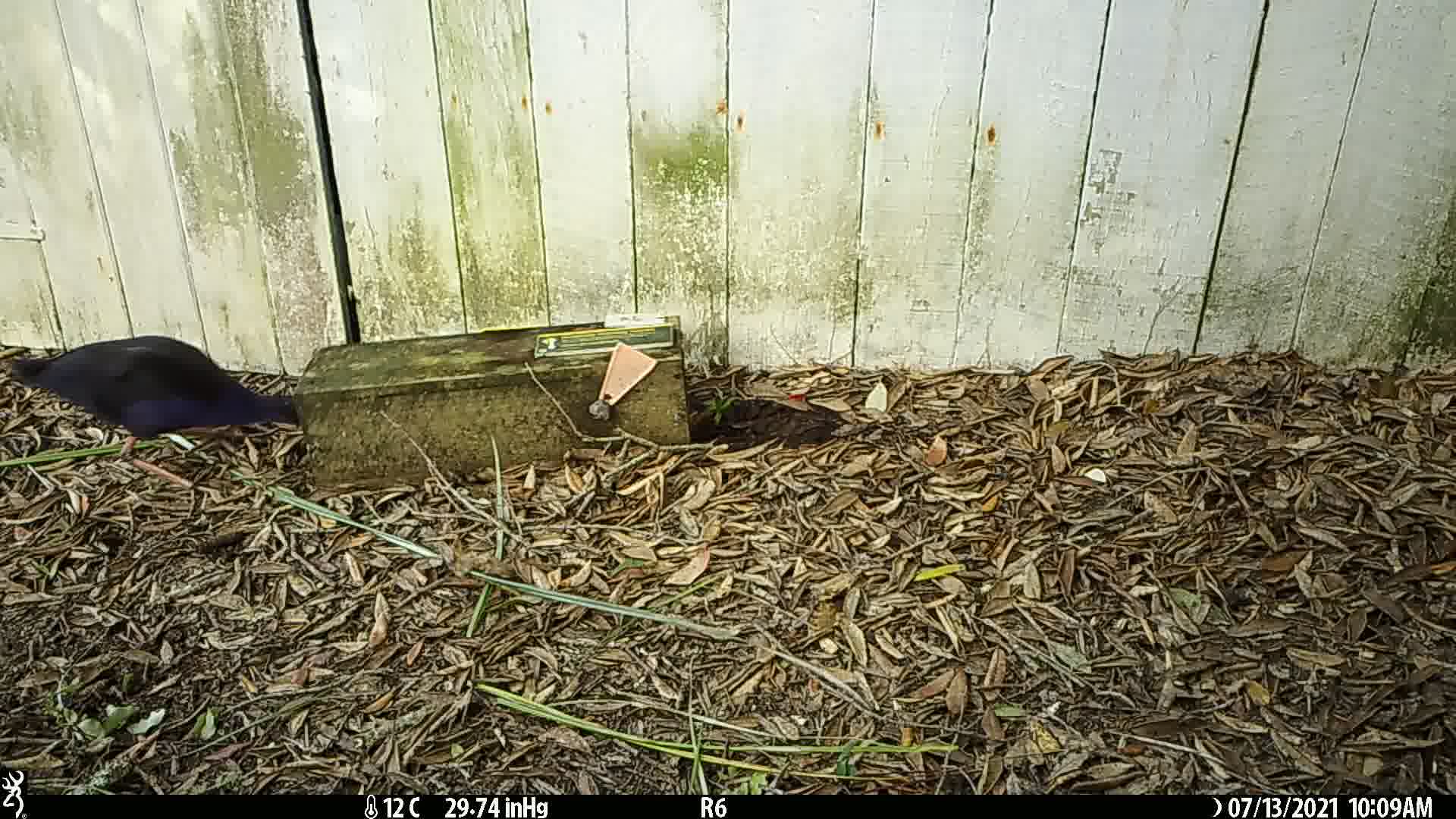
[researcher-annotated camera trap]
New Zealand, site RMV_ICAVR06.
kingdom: Animalia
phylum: Chordata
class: Aves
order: Gruiformes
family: Rallidae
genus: Porphyrio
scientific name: Porphyrio melanotus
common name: australasian swamphen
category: pukeko